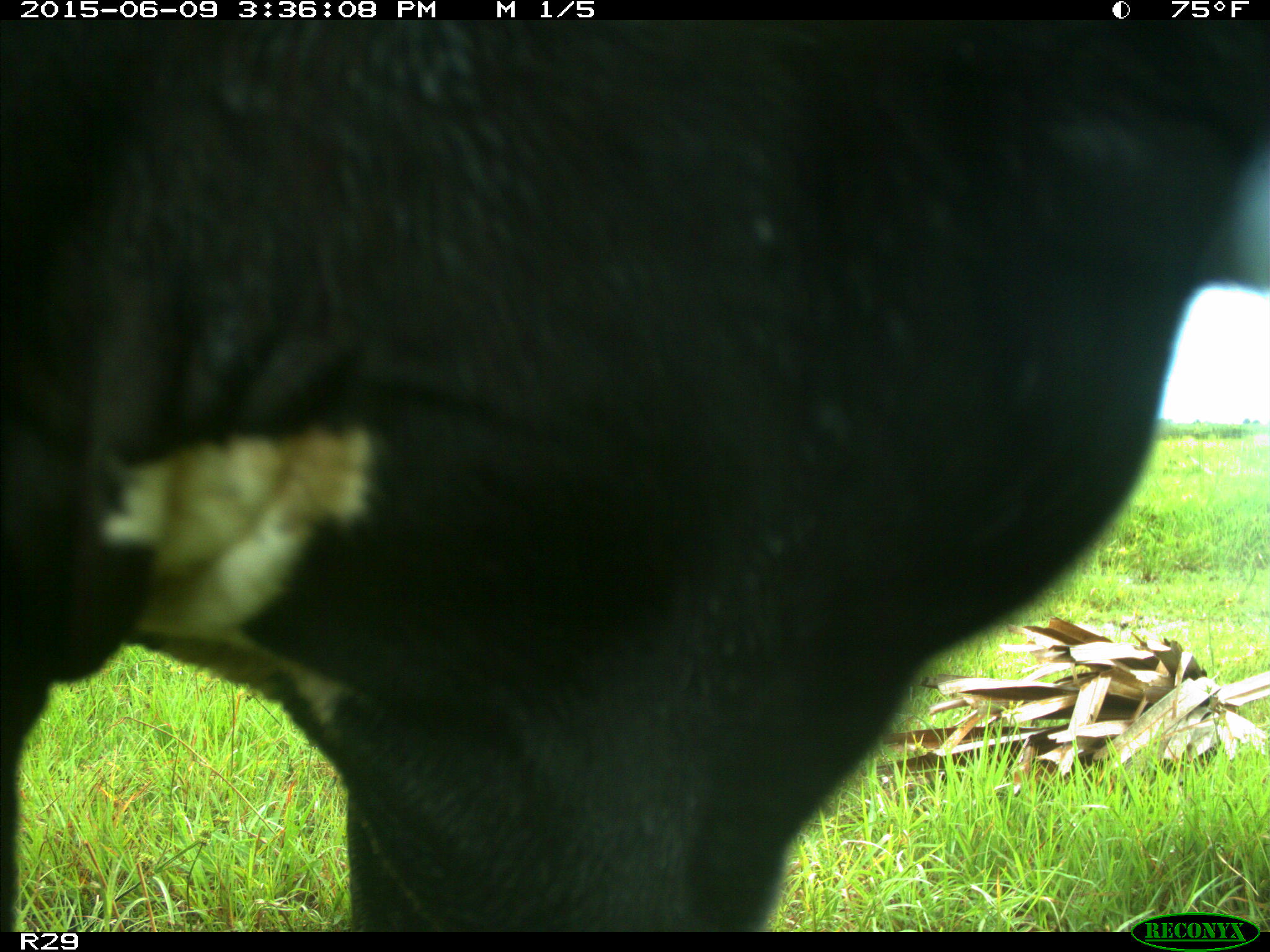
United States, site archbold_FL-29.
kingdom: Animalia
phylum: Chordata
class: Mammalia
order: Artiodactyla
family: Bovidae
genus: Bos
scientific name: Bos taurus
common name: domestic cow